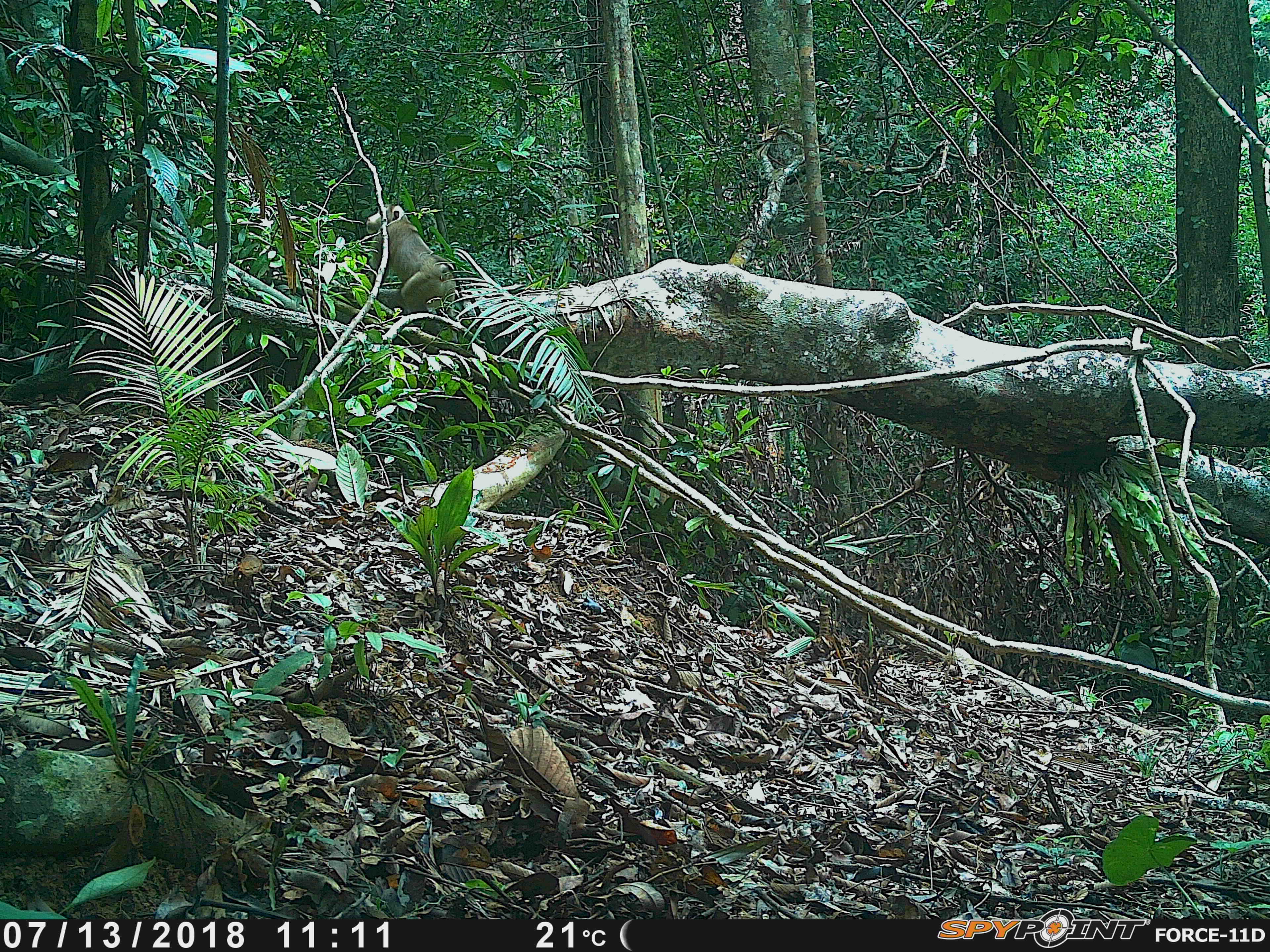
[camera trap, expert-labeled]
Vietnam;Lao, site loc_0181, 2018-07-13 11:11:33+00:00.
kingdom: Animalia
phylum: Chordata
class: Mammalia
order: Primates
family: Cercopithecidae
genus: Macaca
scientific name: Macaca nemestrina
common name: pig-tailed macaque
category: pig tailed macaque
Pig tailed macaque (pig-tailed macaque) (Macaca nemestrina). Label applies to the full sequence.